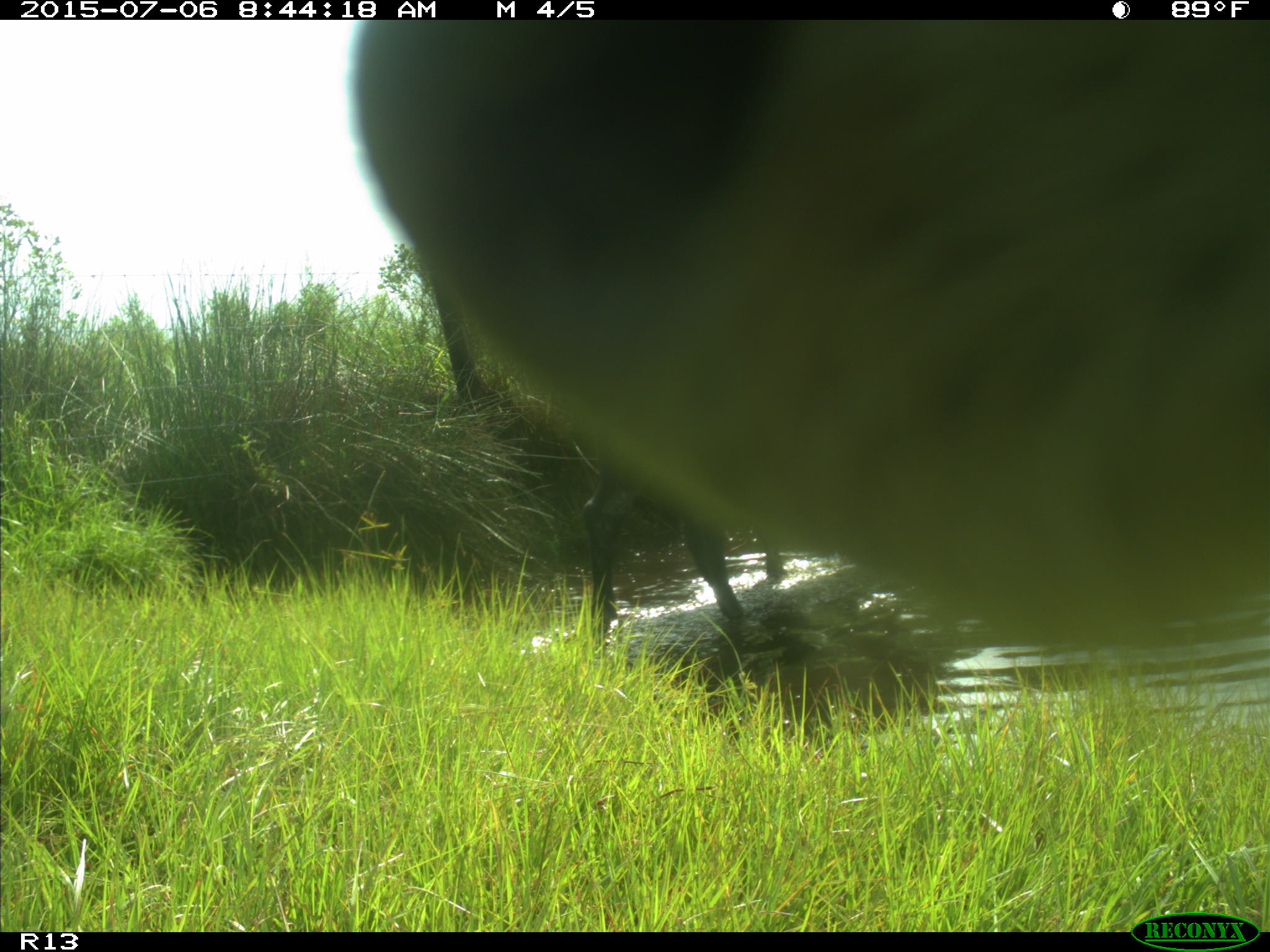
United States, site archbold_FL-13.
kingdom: Animalia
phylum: Chordata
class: Mammalia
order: Artiodactyla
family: Bovidae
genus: Bos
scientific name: Bos taurus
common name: domestic cow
Bos taurus (domestic cow).